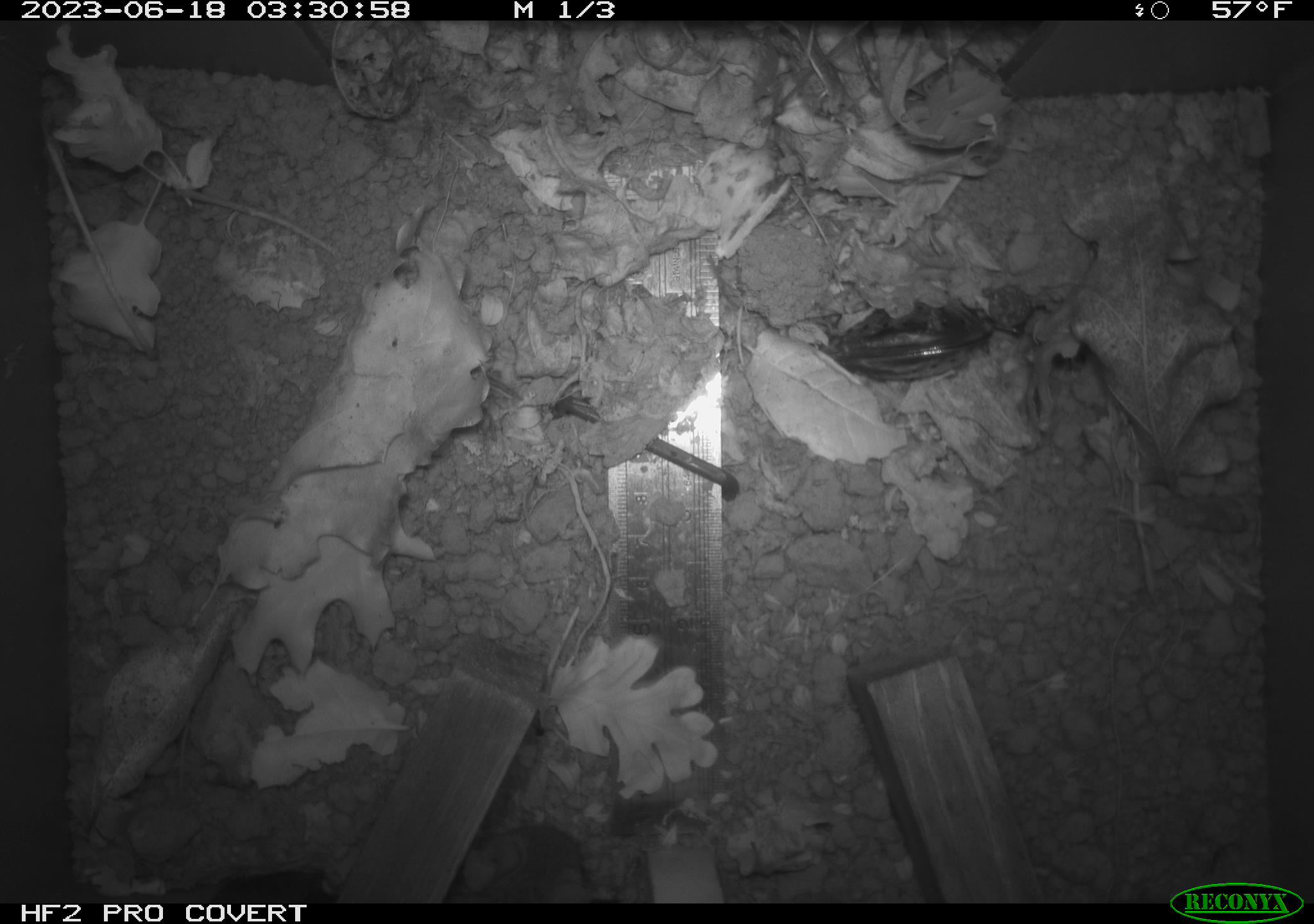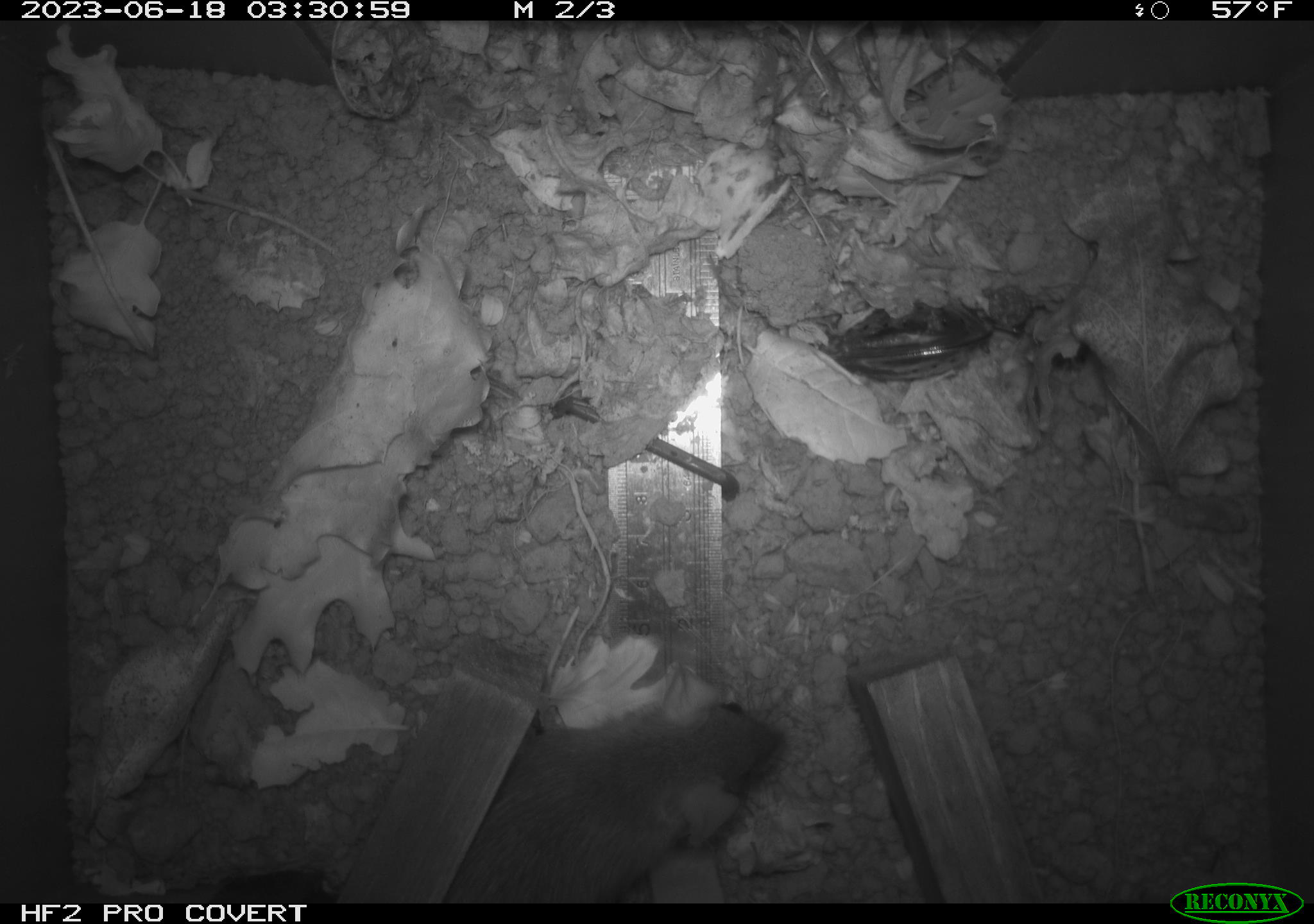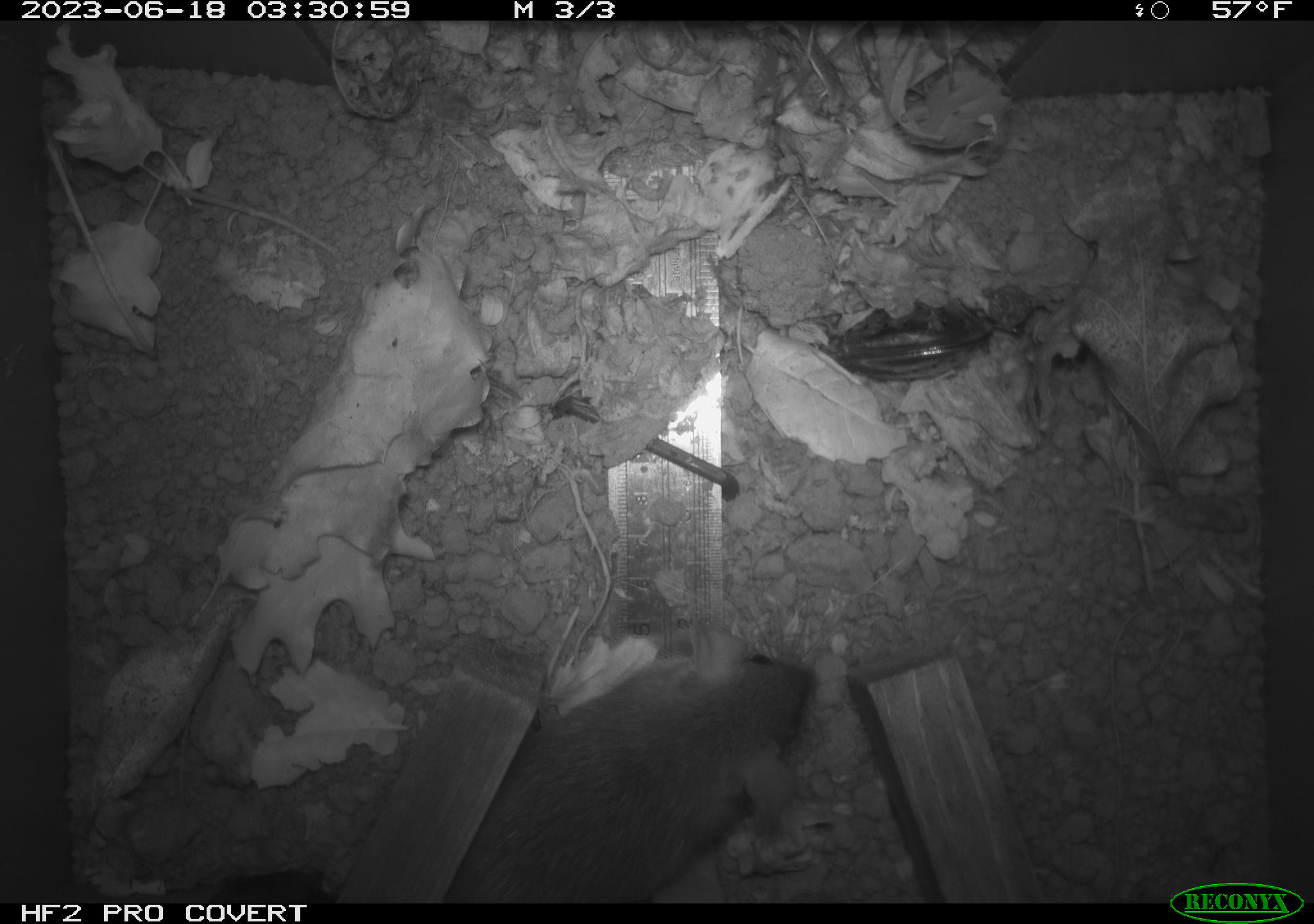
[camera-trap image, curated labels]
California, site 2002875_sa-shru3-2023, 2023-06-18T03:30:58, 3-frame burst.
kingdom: Animalia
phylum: Chordata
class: Mammalia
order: Rodentia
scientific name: Rodentia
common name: mouse species